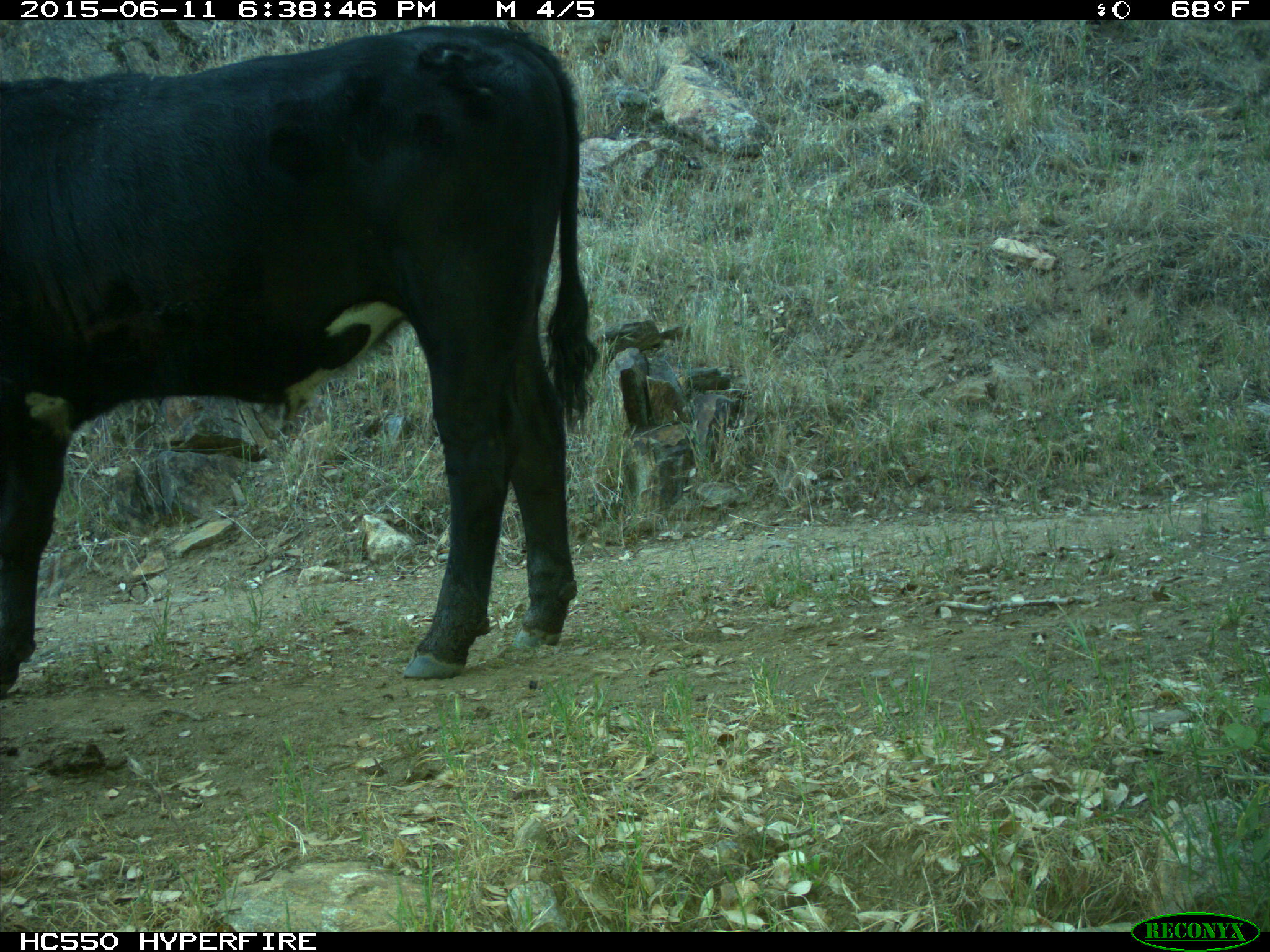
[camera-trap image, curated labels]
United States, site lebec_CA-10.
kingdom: Animalia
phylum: Chordata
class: Mammalia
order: Artiodactyla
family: Bovidae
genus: Bos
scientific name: Bos taurus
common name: domestic cow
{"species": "Bos taurus (domestic cow)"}